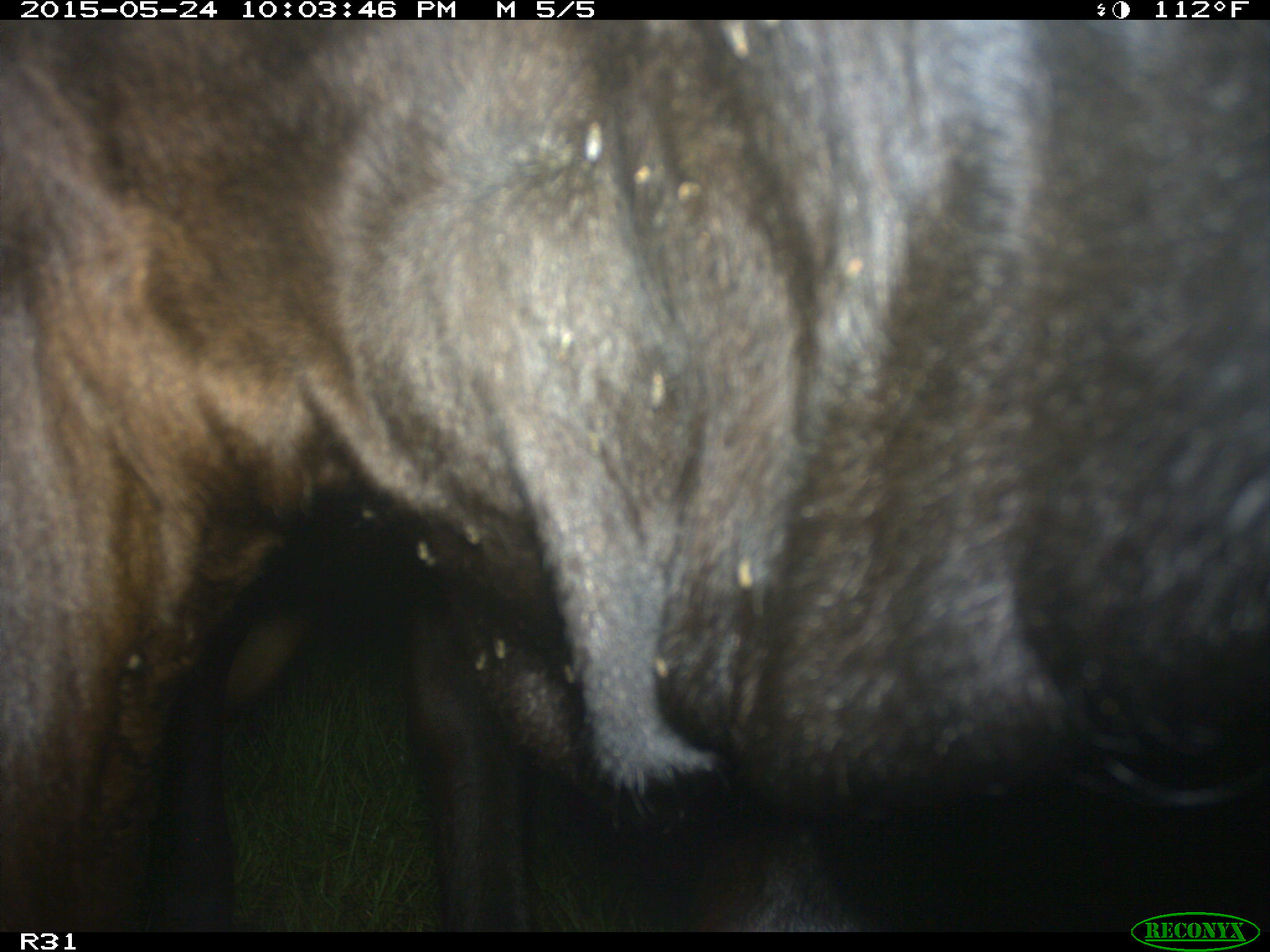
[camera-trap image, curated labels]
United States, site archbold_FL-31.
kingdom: Animalia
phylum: Chordata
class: Mammalia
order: Artiodactyla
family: Bovidae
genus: Bos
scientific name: Bos taurus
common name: domestic cow